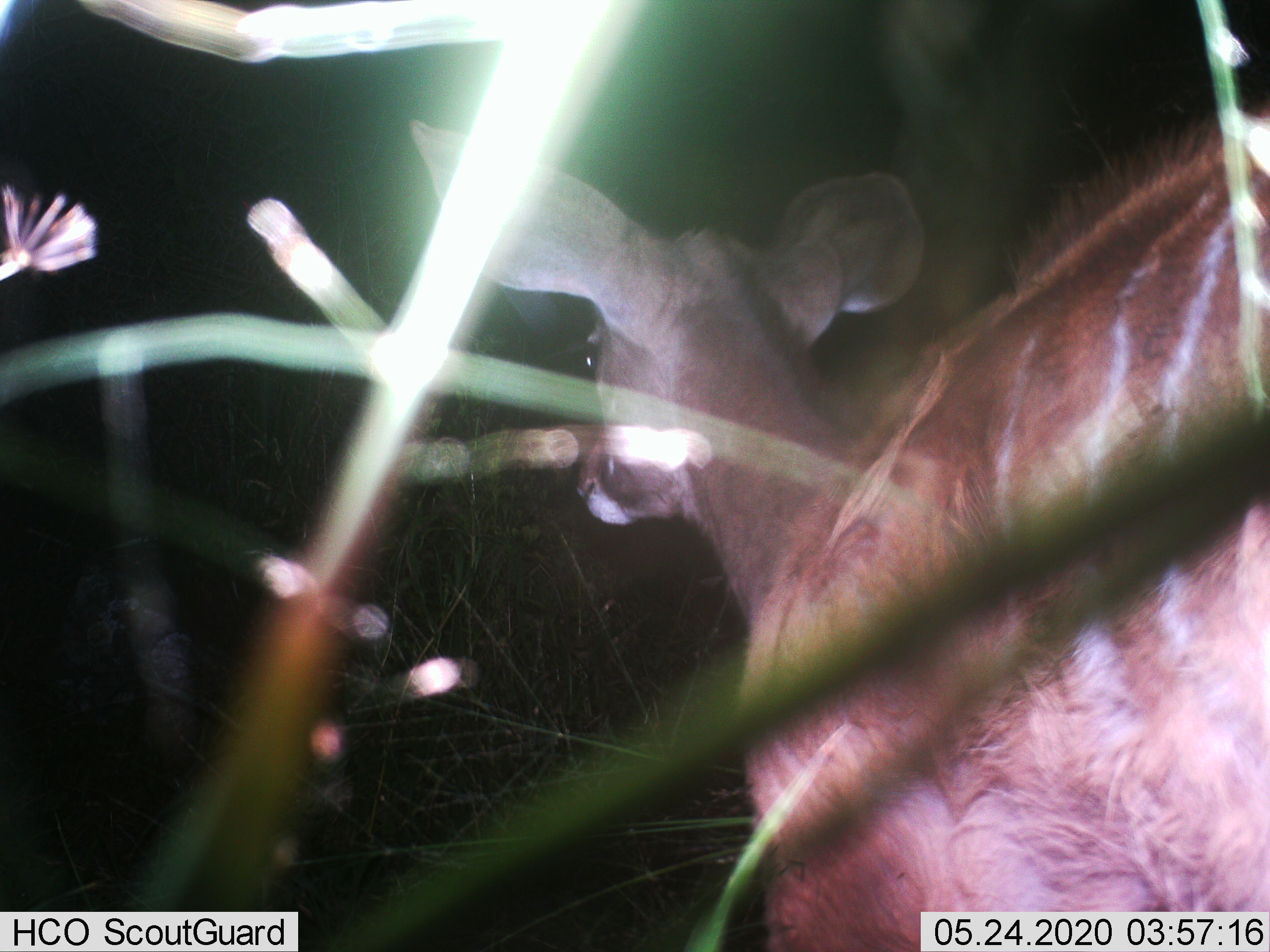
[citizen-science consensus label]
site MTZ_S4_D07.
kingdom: Animalia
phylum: Chordata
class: Mammalia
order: Artiodactyla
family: Bovidae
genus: Tragelaphus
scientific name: Tragelaphus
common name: kudu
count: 1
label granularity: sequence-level